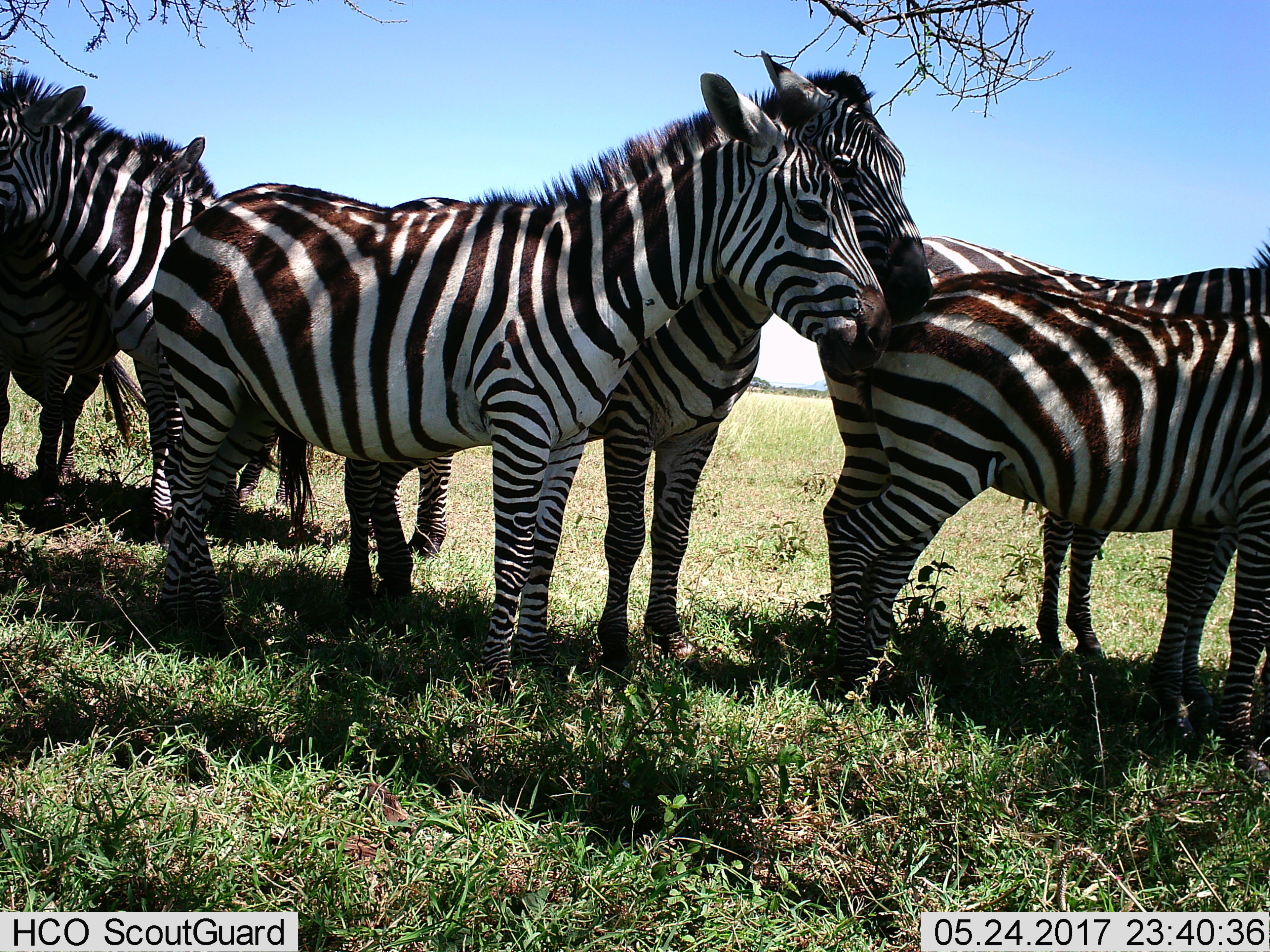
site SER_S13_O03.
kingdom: Animalia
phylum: Chordata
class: Mammalia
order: Perissodactyla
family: Equidae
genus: Equus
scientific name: Equus quagga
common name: plains zebra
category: zebraplains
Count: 6.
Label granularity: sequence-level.